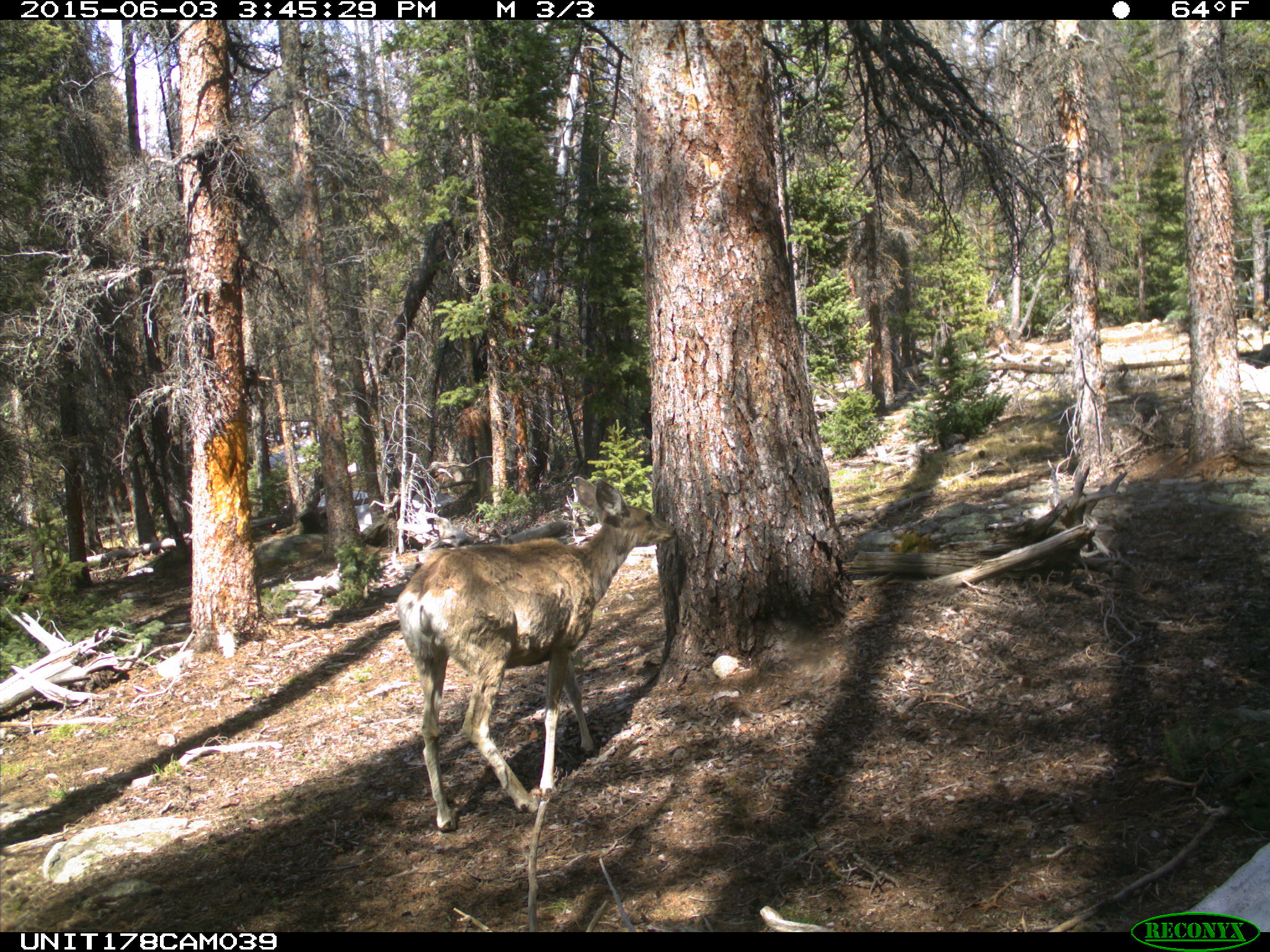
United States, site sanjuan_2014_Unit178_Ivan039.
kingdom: Animalia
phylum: Chordata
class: Mammalia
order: Artiodactyla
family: Cervidae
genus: Odocoileus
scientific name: Odocoileus hemionus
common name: mule deer